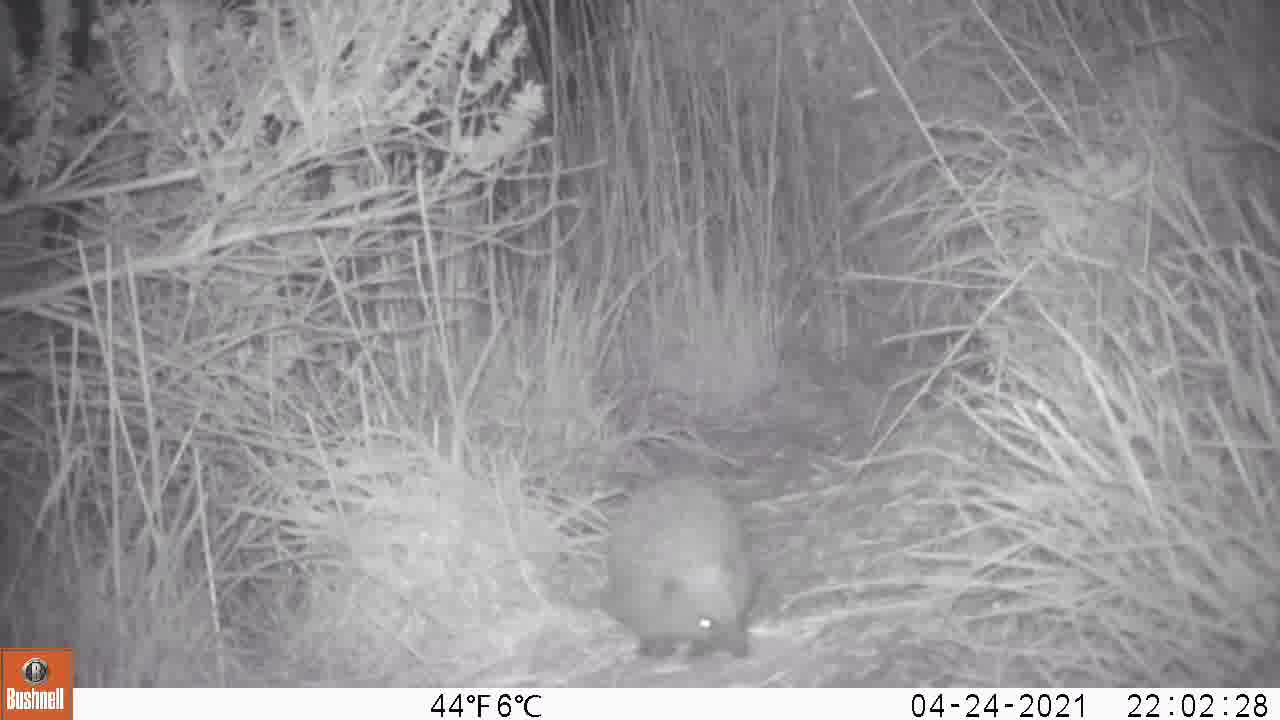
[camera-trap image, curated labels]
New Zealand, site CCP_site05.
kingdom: Animalia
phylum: Chordata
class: Mammalia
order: Eulipotyphla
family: Erinaceidae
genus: Erinaceus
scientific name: Erinaceus europaeus europaeus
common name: european hedgehog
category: hedgehog